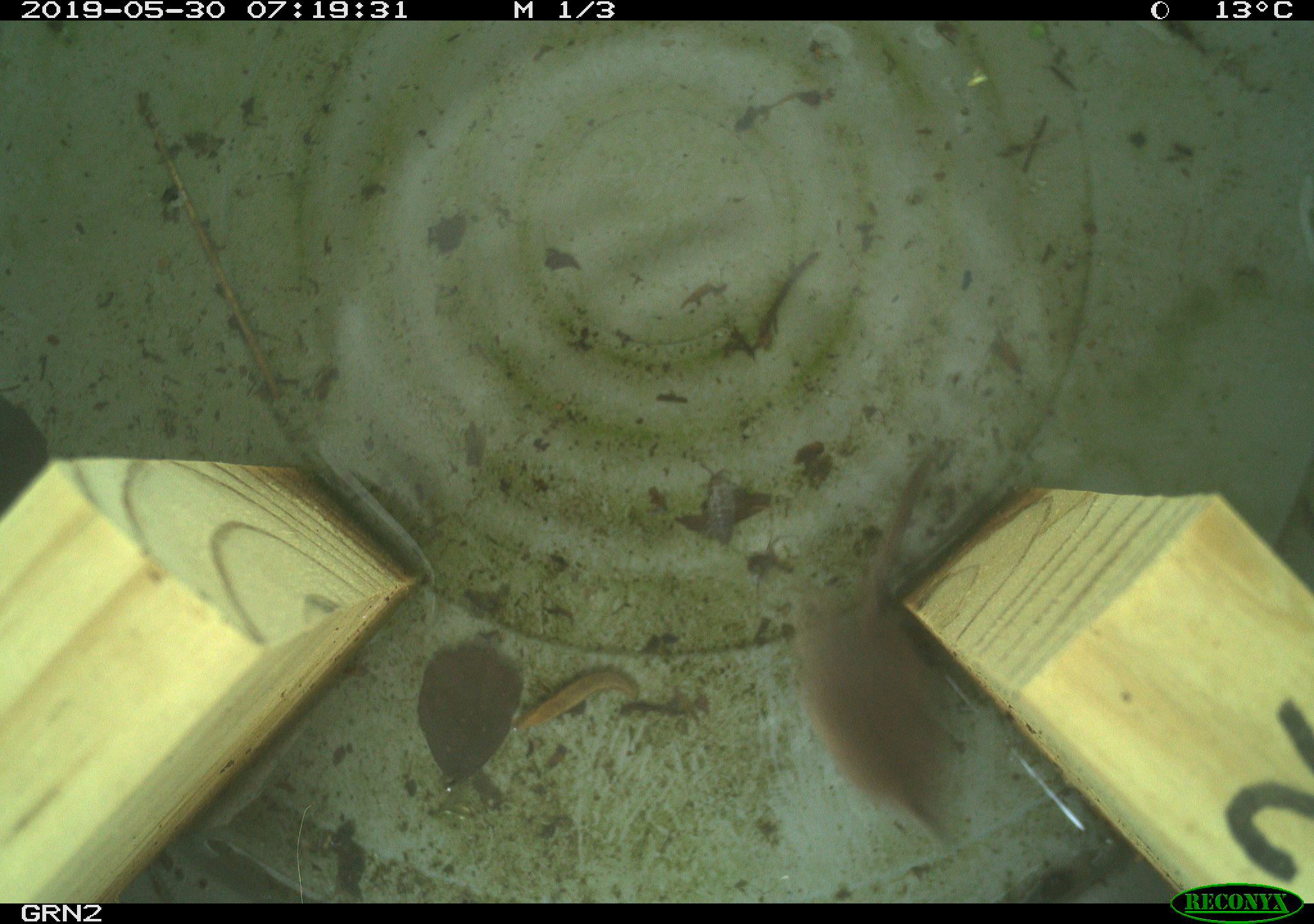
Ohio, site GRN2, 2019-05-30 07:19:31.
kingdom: Animalia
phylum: Chordata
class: Mammalia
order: Eulipotyphla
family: Soricidae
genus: Sorex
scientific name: Sorex cinereus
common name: masked shrew